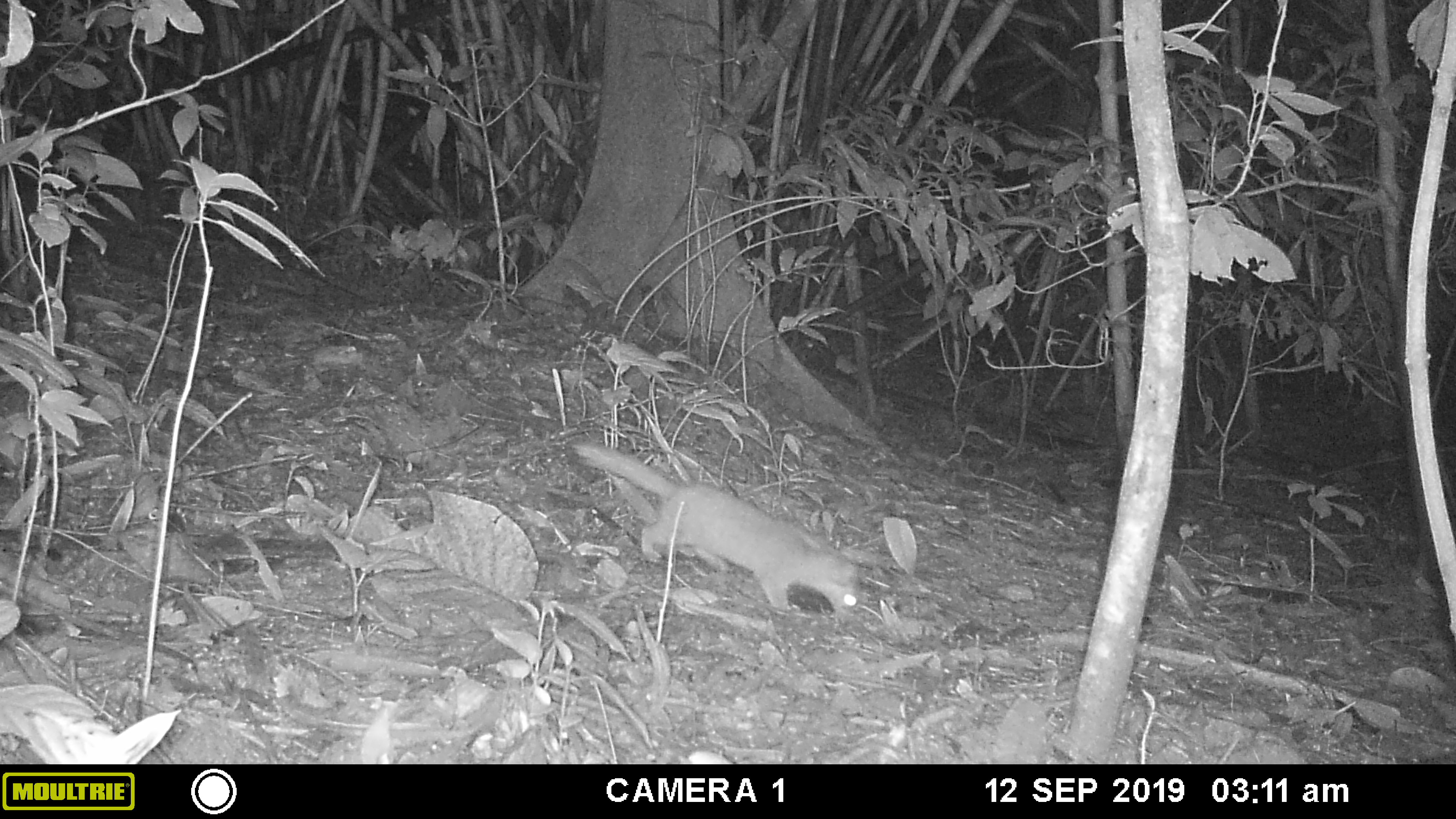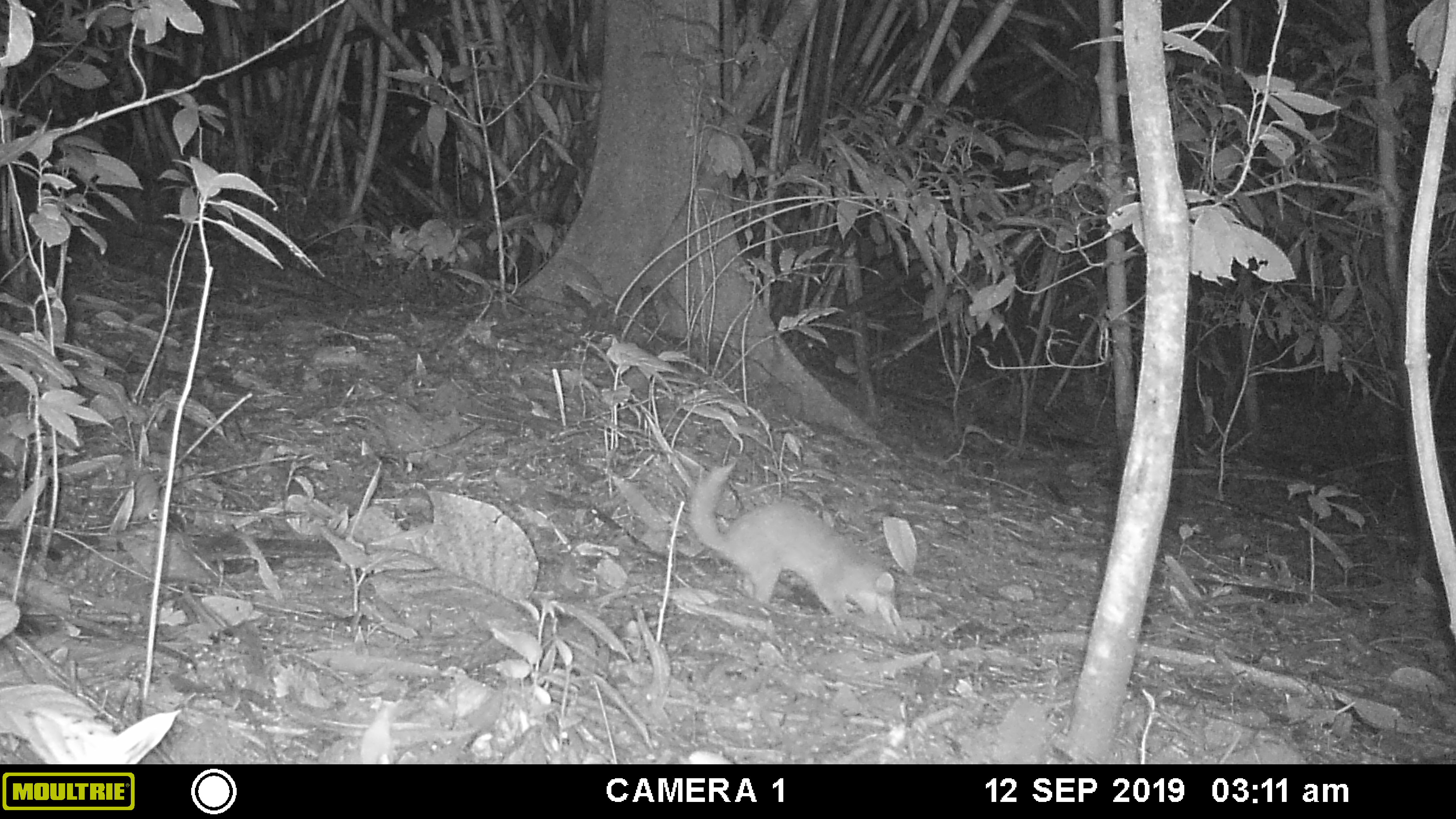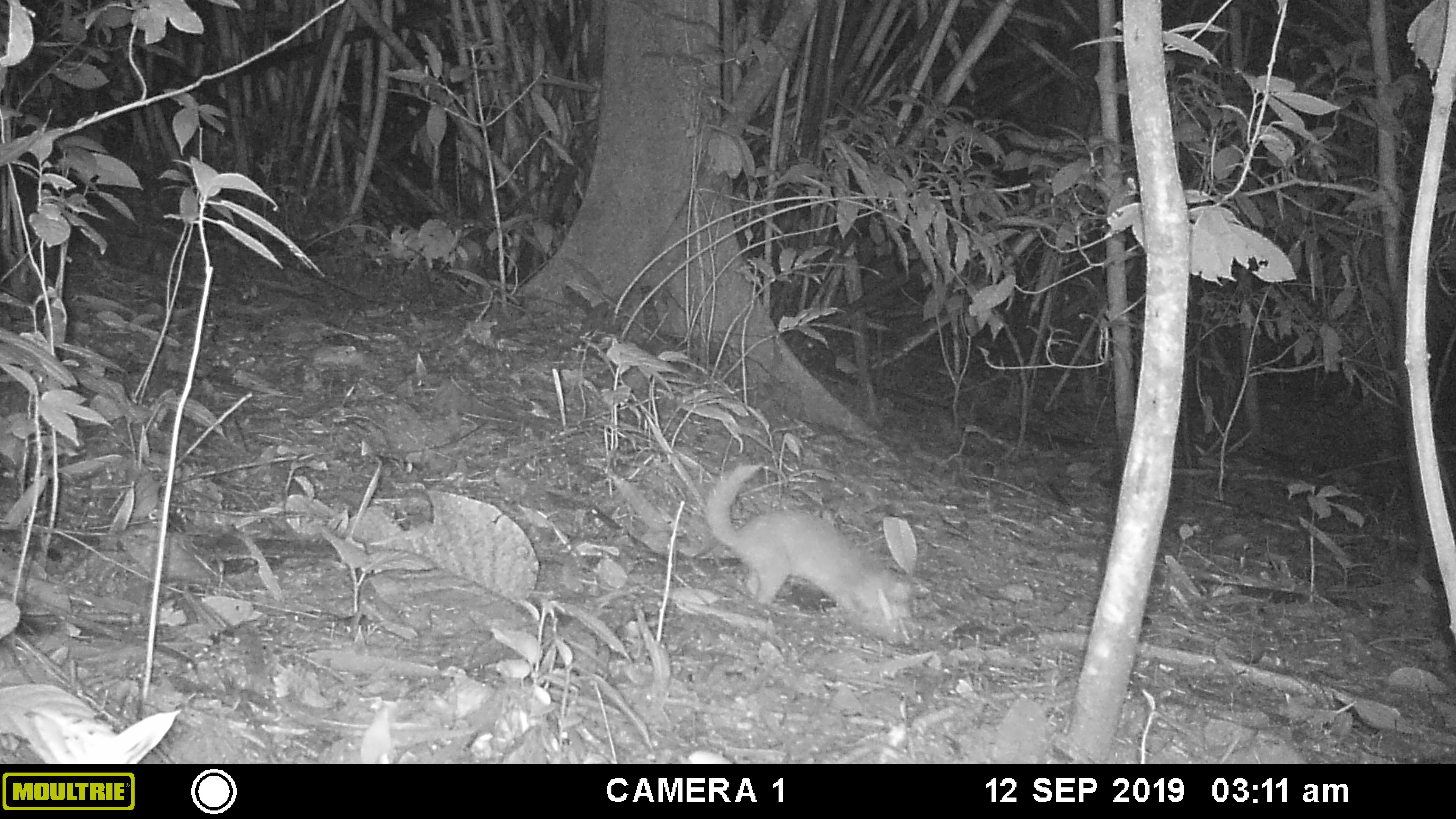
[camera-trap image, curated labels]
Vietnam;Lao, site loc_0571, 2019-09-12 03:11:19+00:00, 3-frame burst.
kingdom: Animalia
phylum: Chordata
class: Mammalia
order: Carnivora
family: Mustelidae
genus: Melogale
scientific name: Melogale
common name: ferret badger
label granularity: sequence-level